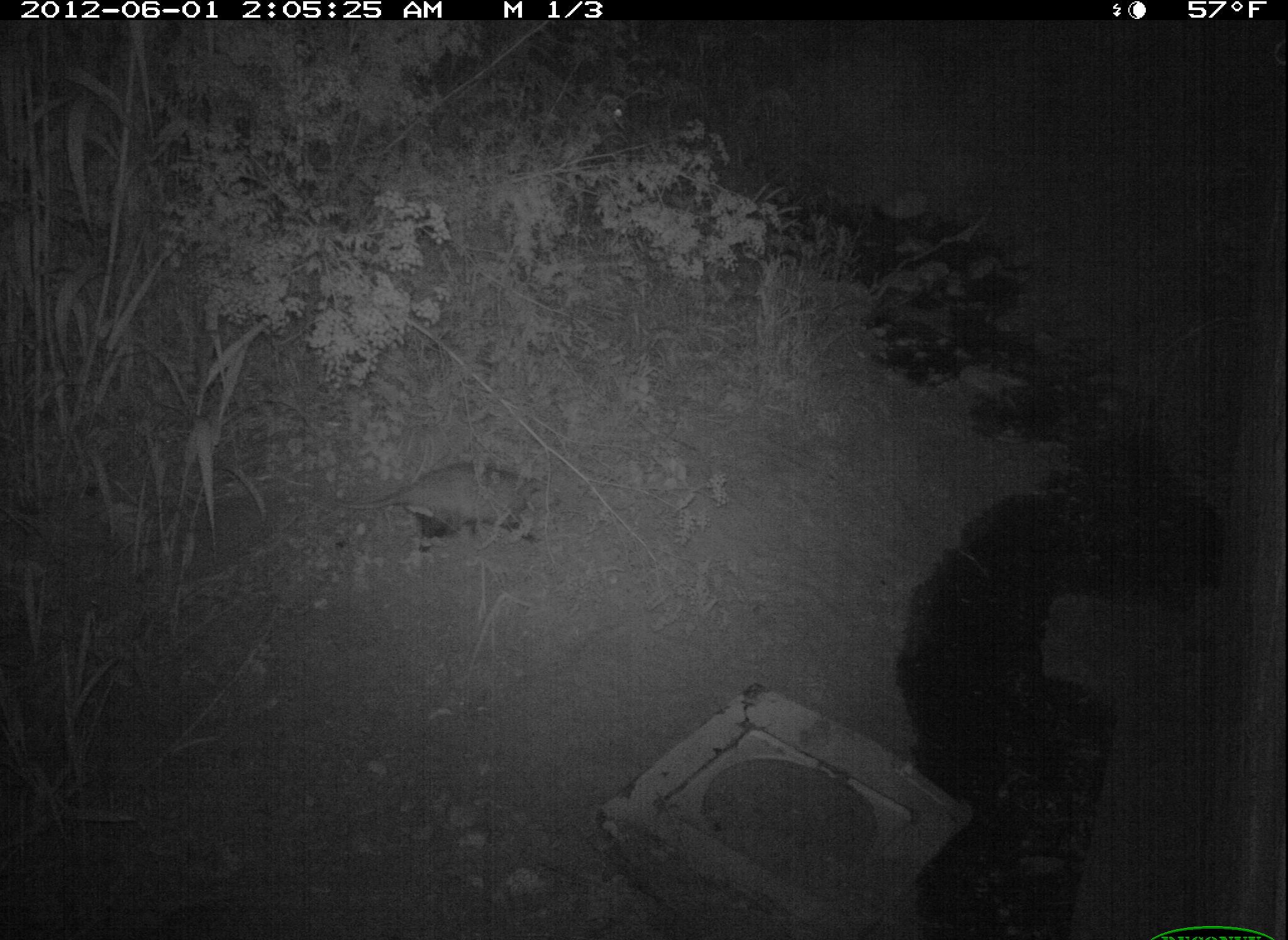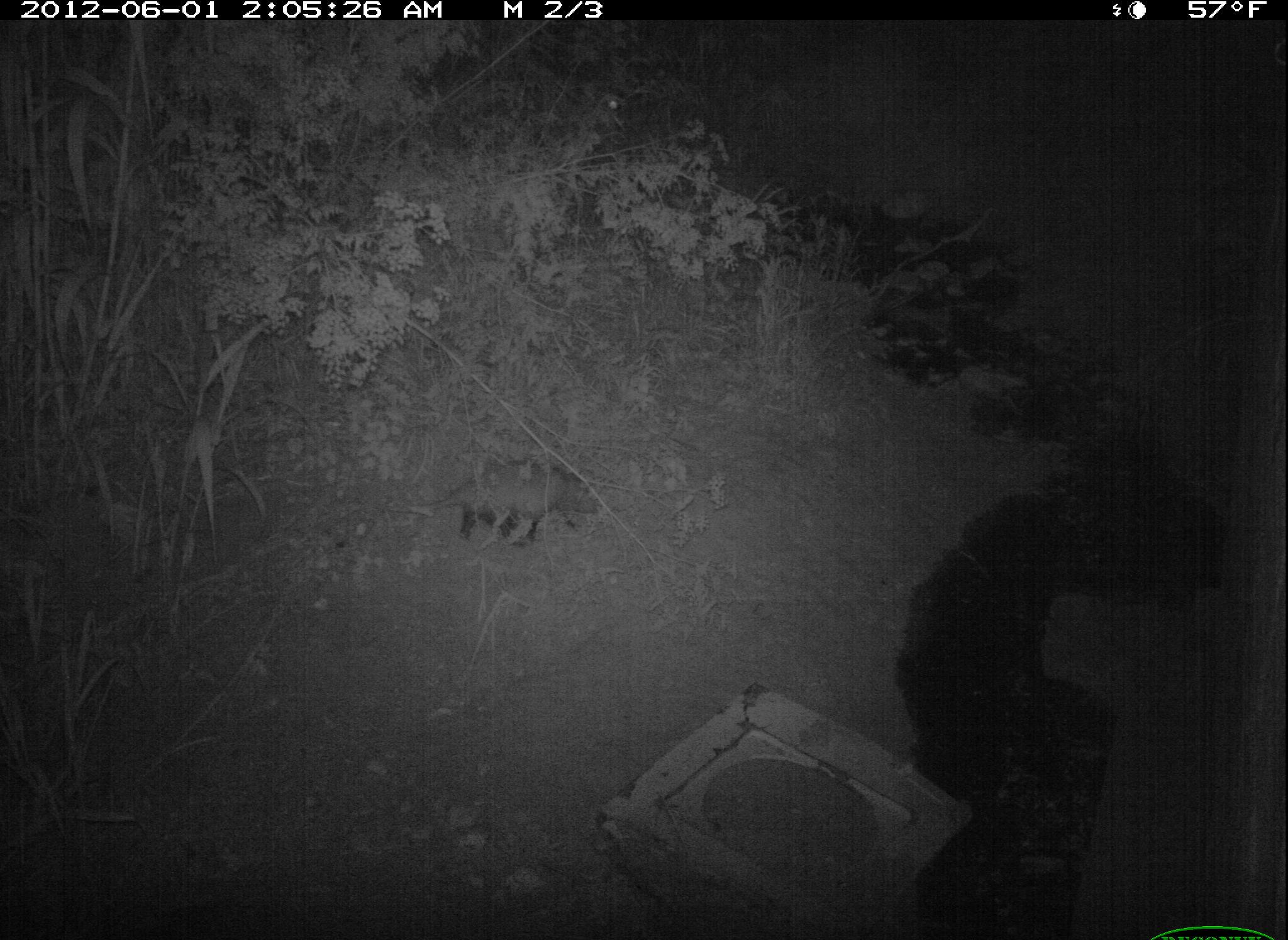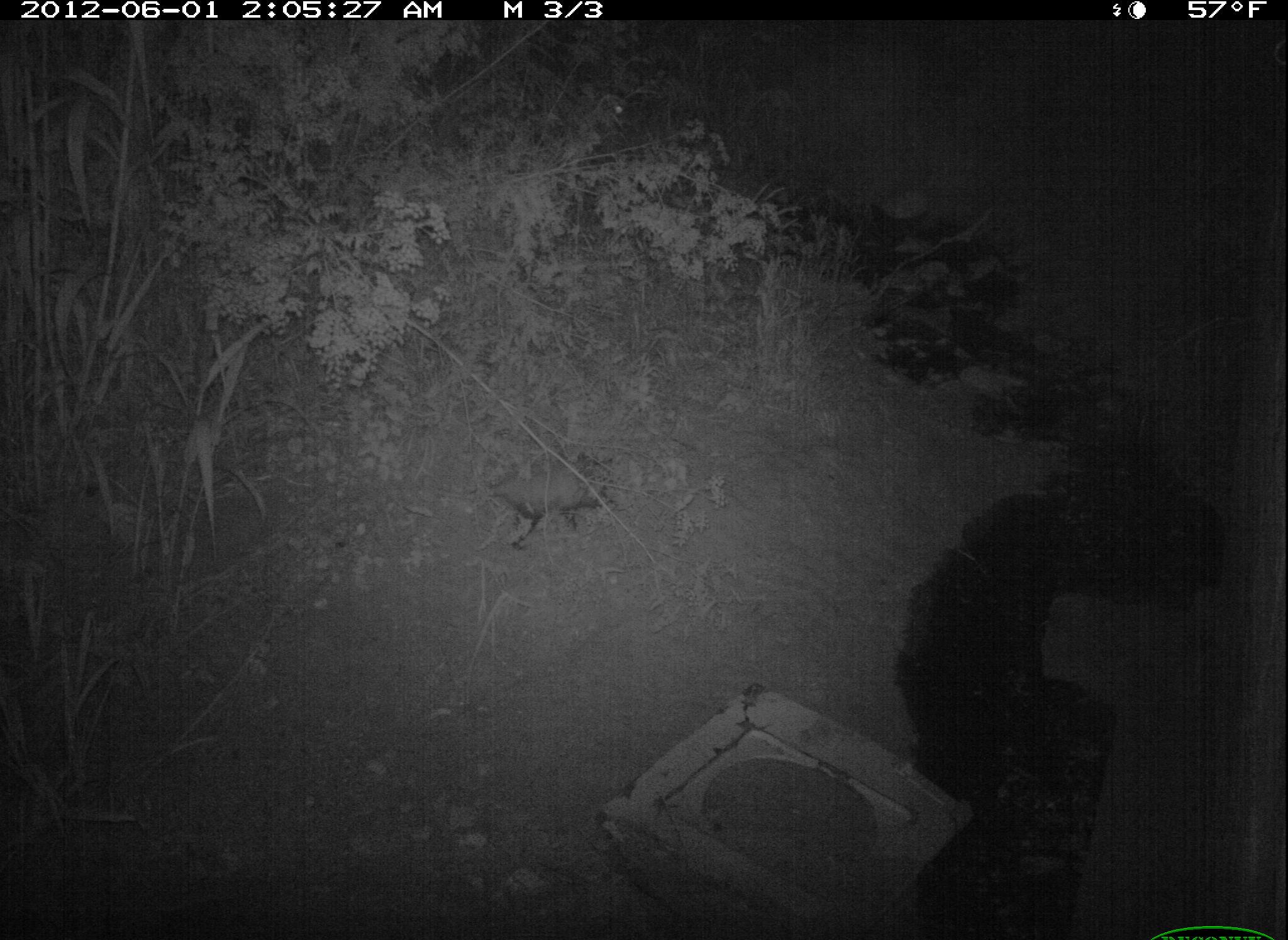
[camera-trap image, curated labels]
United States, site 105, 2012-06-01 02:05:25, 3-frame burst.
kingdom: Animalia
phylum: Chordata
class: Mammalia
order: Didelphimorphia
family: Didelphidae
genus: Didelphis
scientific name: Didelphis virginiana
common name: virginia opossum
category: opossum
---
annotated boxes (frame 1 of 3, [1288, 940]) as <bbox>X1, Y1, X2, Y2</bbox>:
opossum: <bbox>311, 440, 575, 569</bbox>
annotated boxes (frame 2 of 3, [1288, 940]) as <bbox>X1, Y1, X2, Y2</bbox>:
opossum: <bbox>380, 430, 642, 581</bbox>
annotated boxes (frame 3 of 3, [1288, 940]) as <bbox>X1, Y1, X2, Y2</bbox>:
opossum: <bbox>478, 445, 684, 548</bbox>